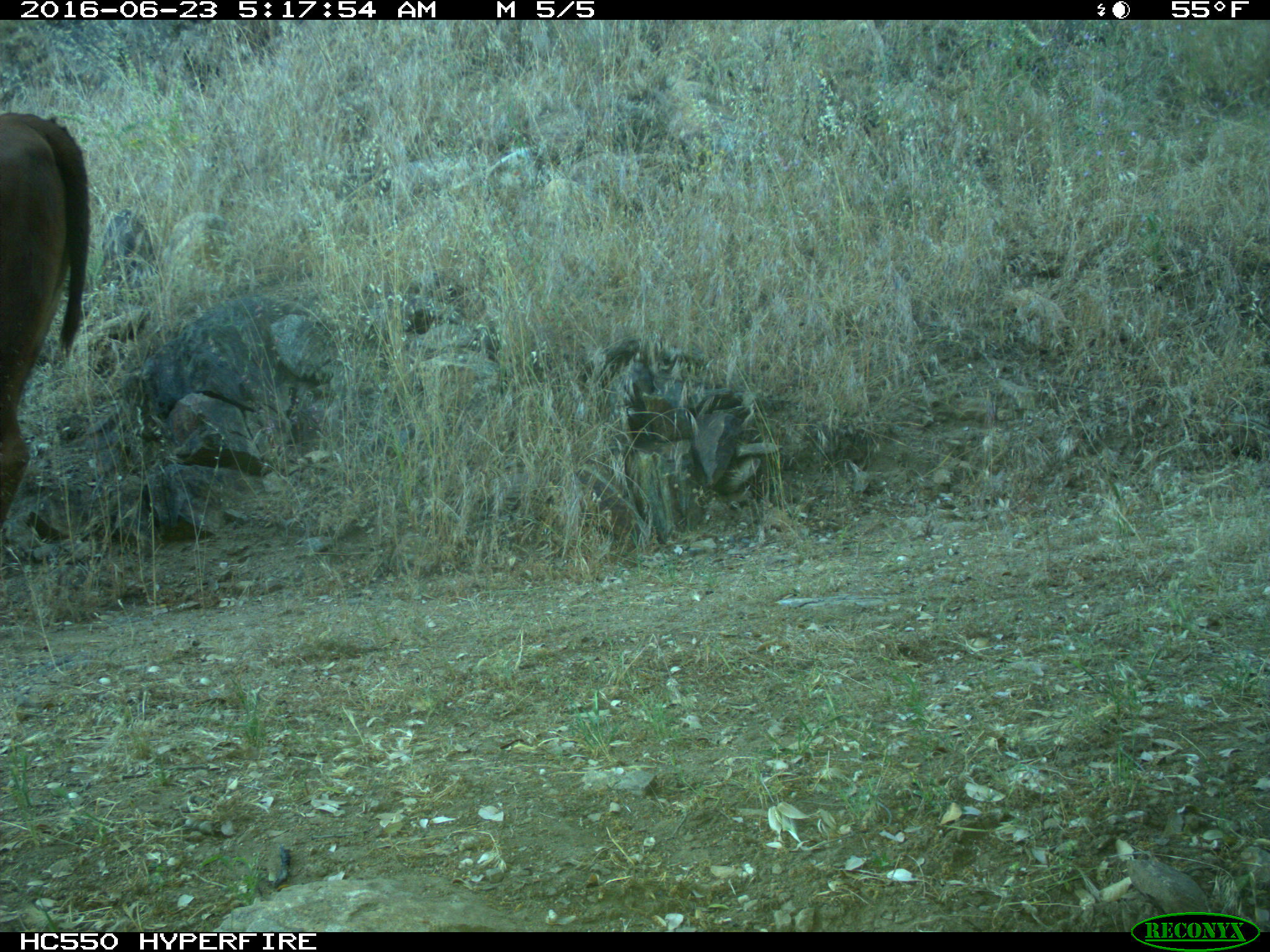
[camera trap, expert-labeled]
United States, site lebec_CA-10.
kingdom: Animalia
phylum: Chordata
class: Mammalia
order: Artiodactyla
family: Bovidae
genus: Bos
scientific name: Bos taurus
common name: domestic cow